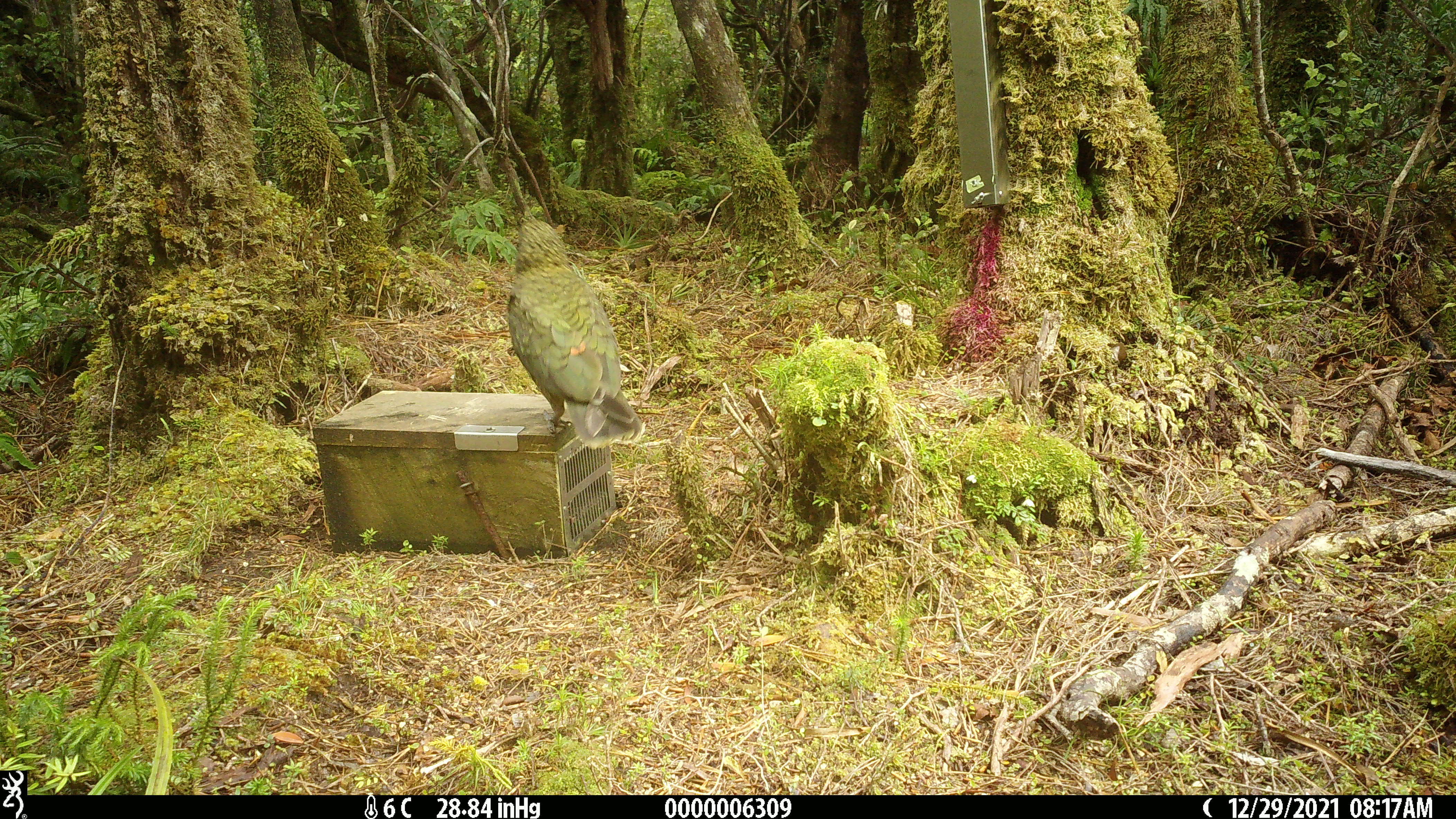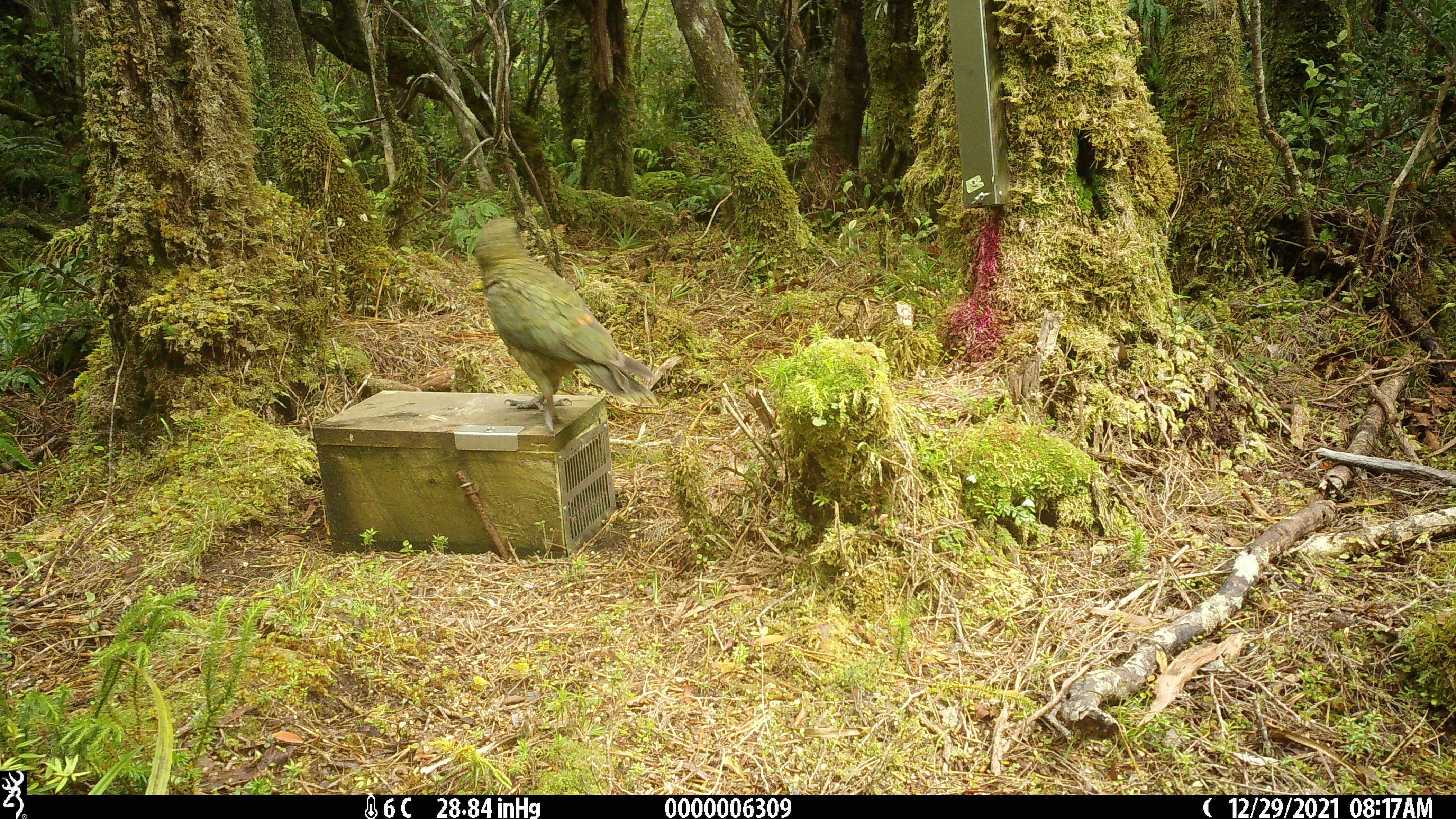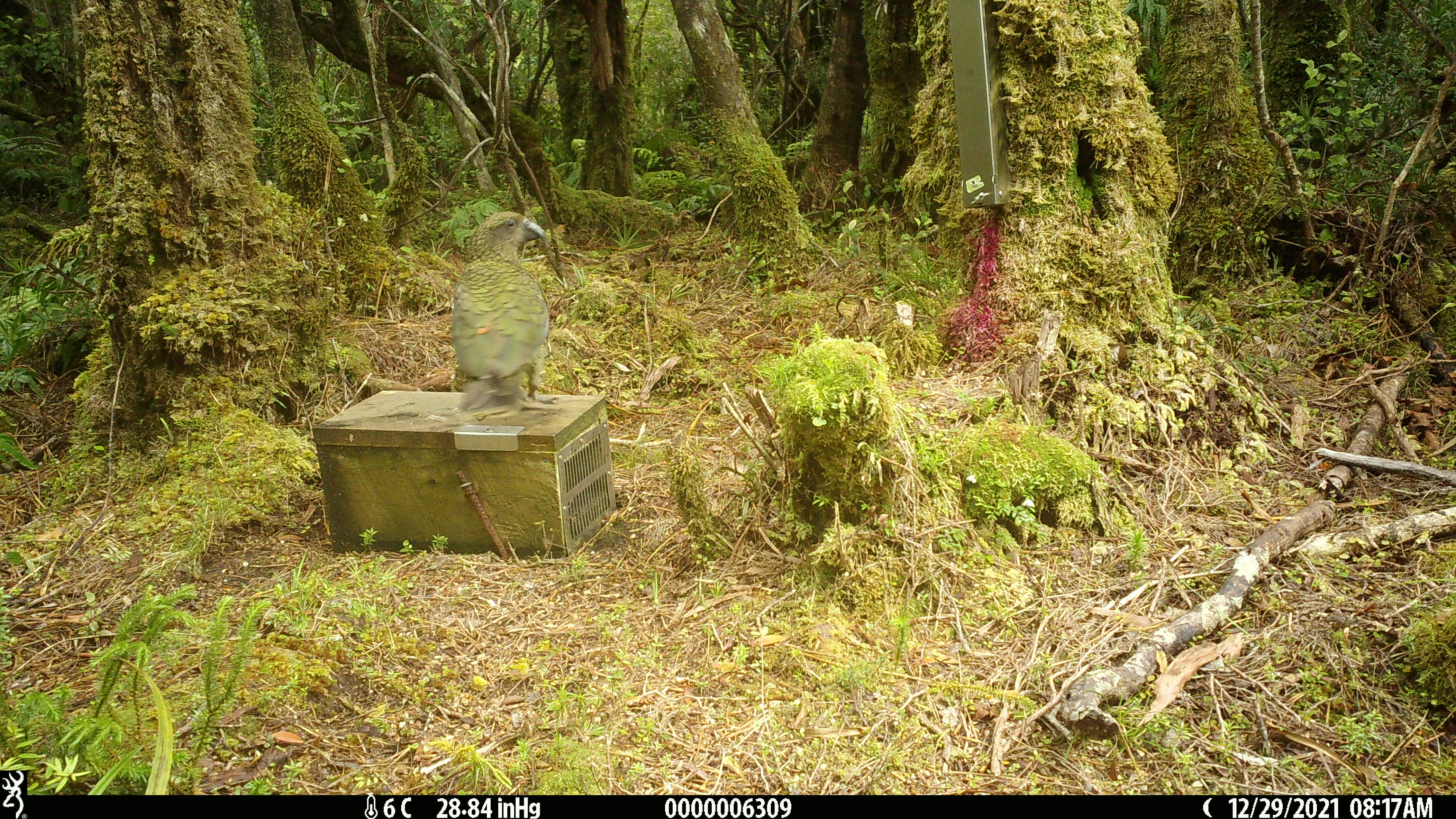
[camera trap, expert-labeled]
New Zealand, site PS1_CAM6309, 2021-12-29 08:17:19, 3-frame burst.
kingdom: Animalia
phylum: Chordata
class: Aves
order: Psittaciformes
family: Strigopidae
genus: Nestor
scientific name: Nestor notabilis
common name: kea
Kea (Nestor notabilis).